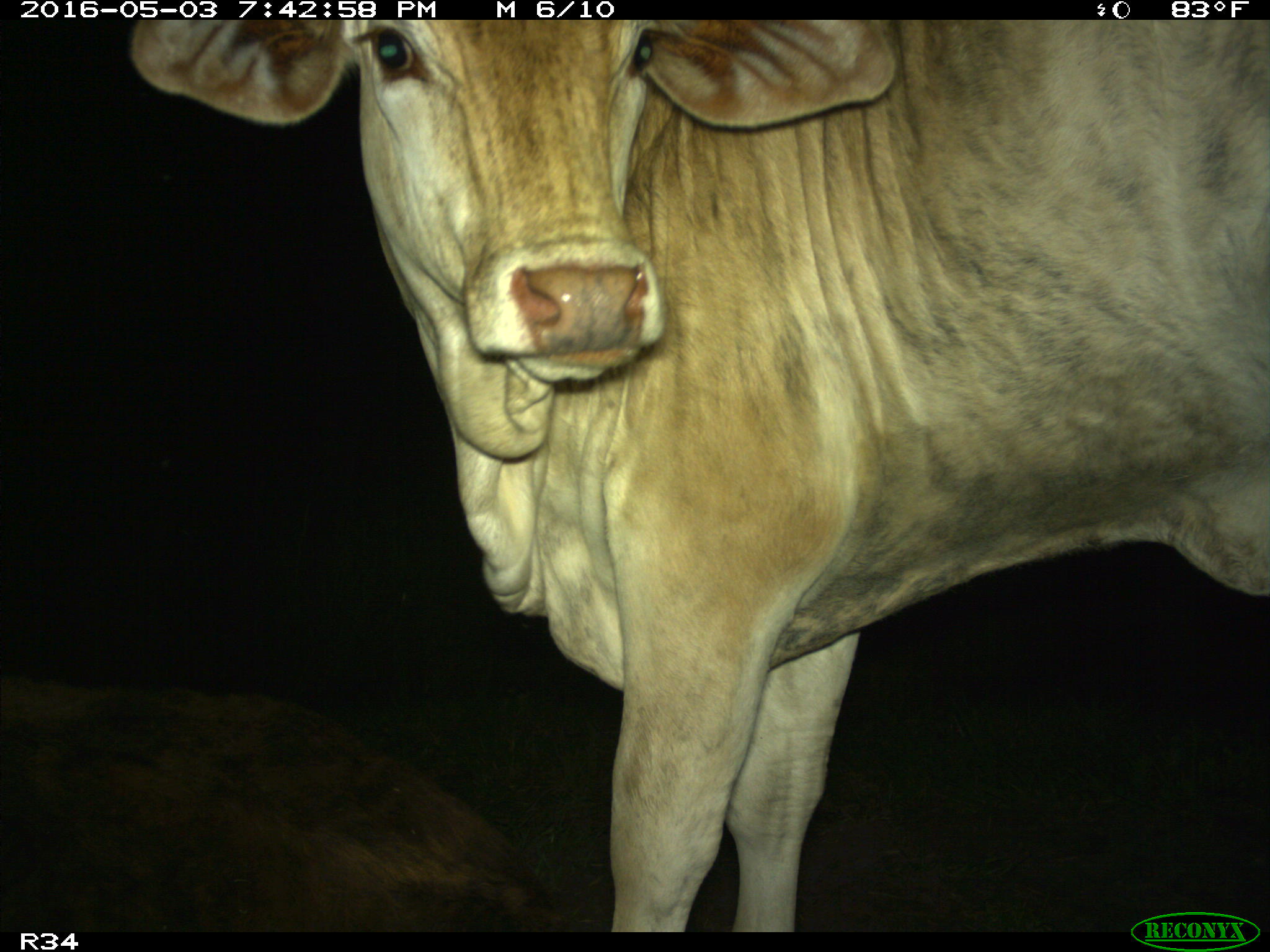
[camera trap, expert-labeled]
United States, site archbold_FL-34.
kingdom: Animalia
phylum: Chordata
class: Mammalia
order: Artiodactyla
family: Bovidae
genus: Bos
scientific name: Bos taurus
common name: domestic cow